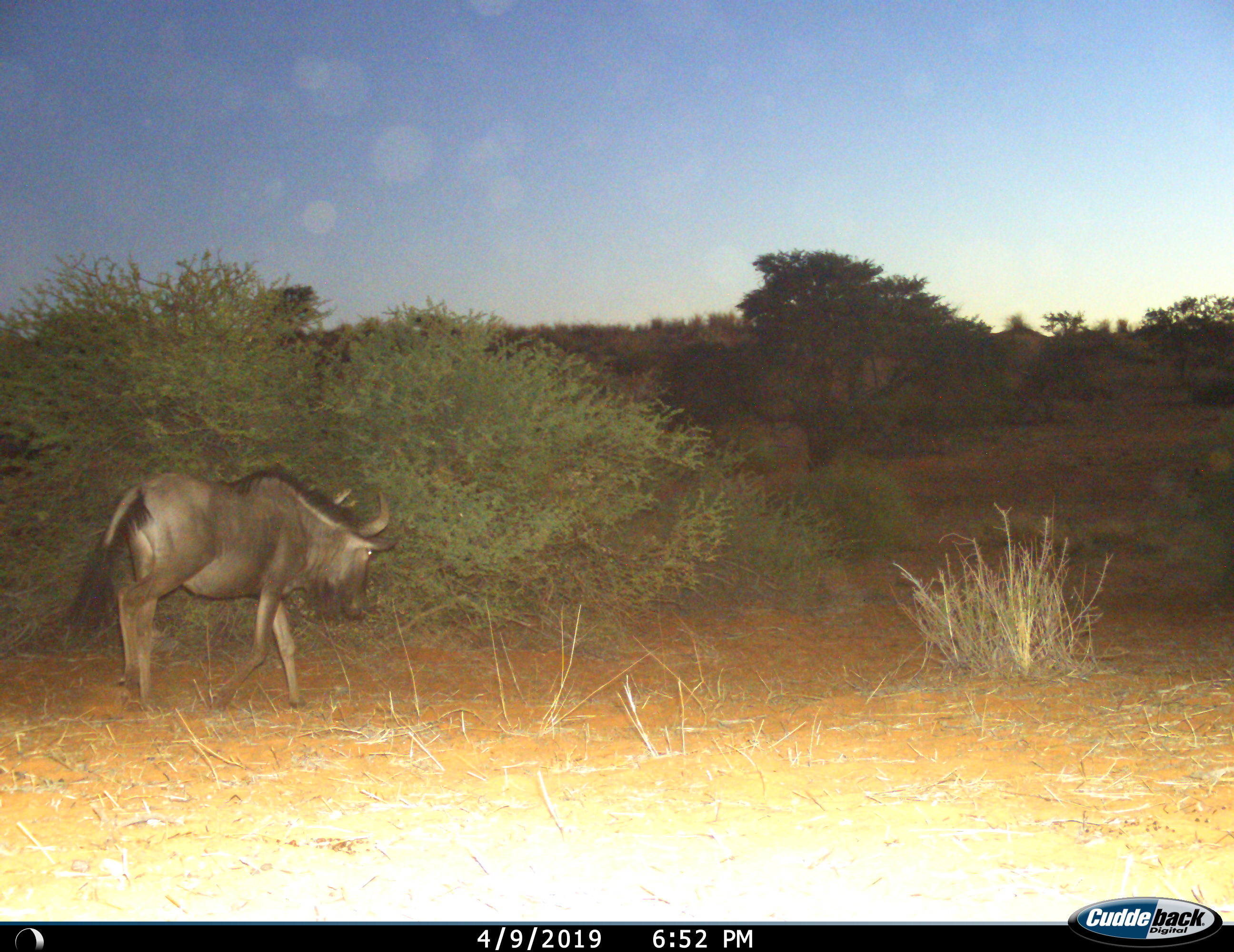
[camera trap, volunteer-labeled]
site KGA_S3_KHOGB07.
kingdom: Animalia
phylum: Chordata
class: Mammalia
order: Artiodactyla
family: Bovidae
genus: Connochaetes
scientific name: Connochaetes taurinus taurinus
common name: blue wildebeest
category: wildebeestblue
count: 1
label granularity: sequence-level